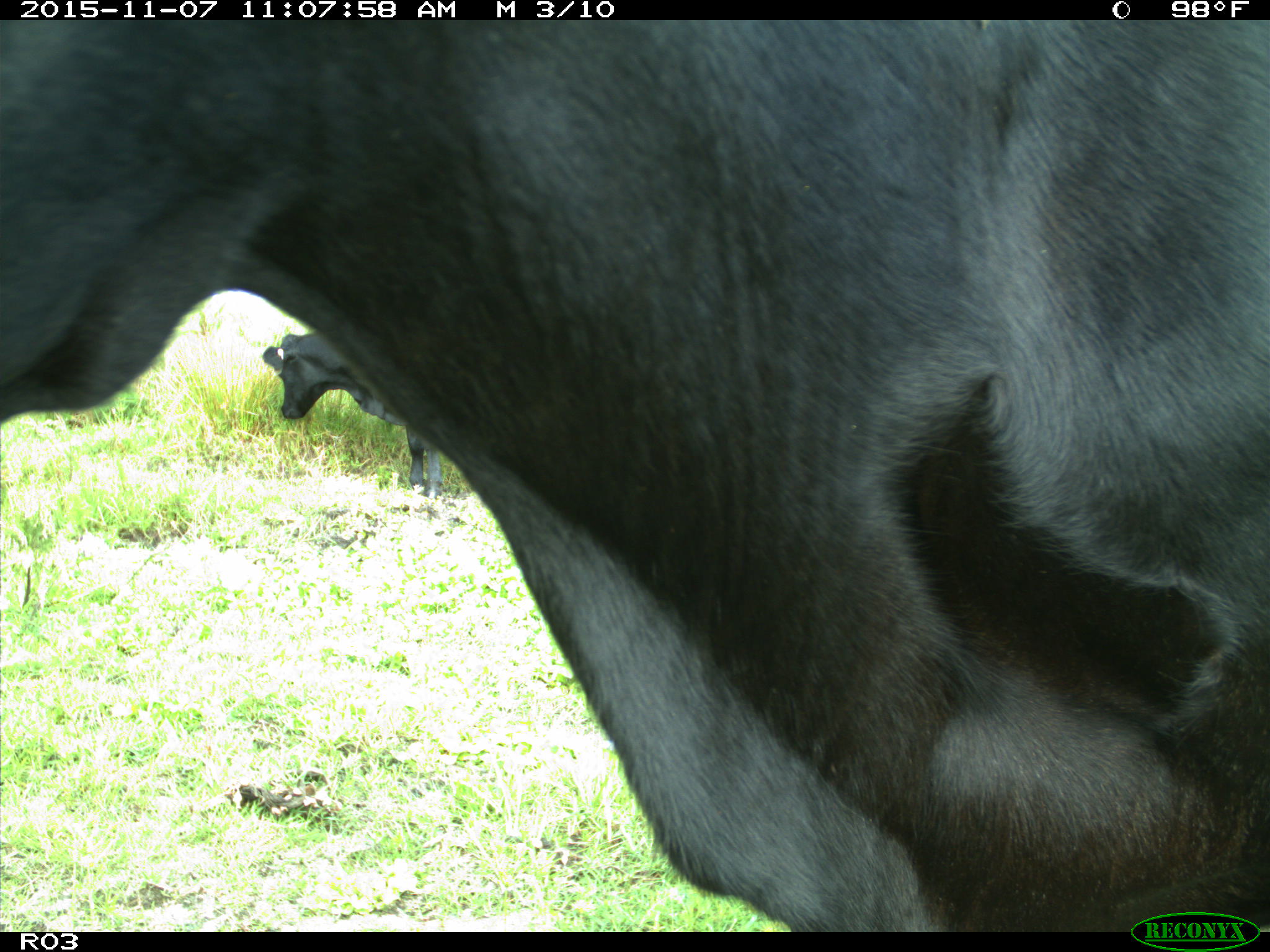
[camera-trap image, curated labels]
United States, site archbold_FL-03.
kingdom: Animalia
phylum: Chordata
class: Mammalia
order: Artiodactyla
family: Bovidae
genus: Bos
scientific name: Bos taurus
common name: domestic cow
Bos taurus (domestic cow).